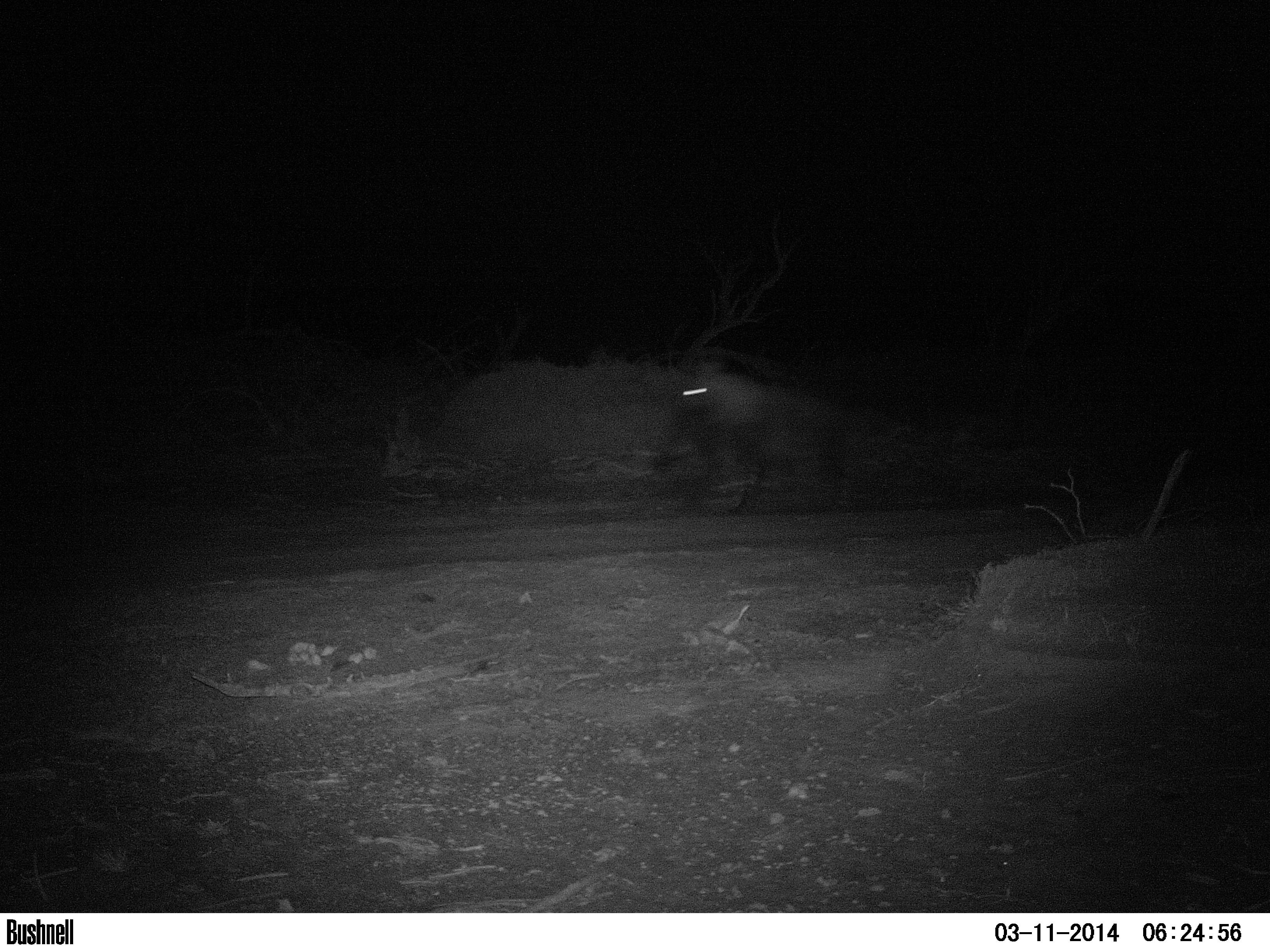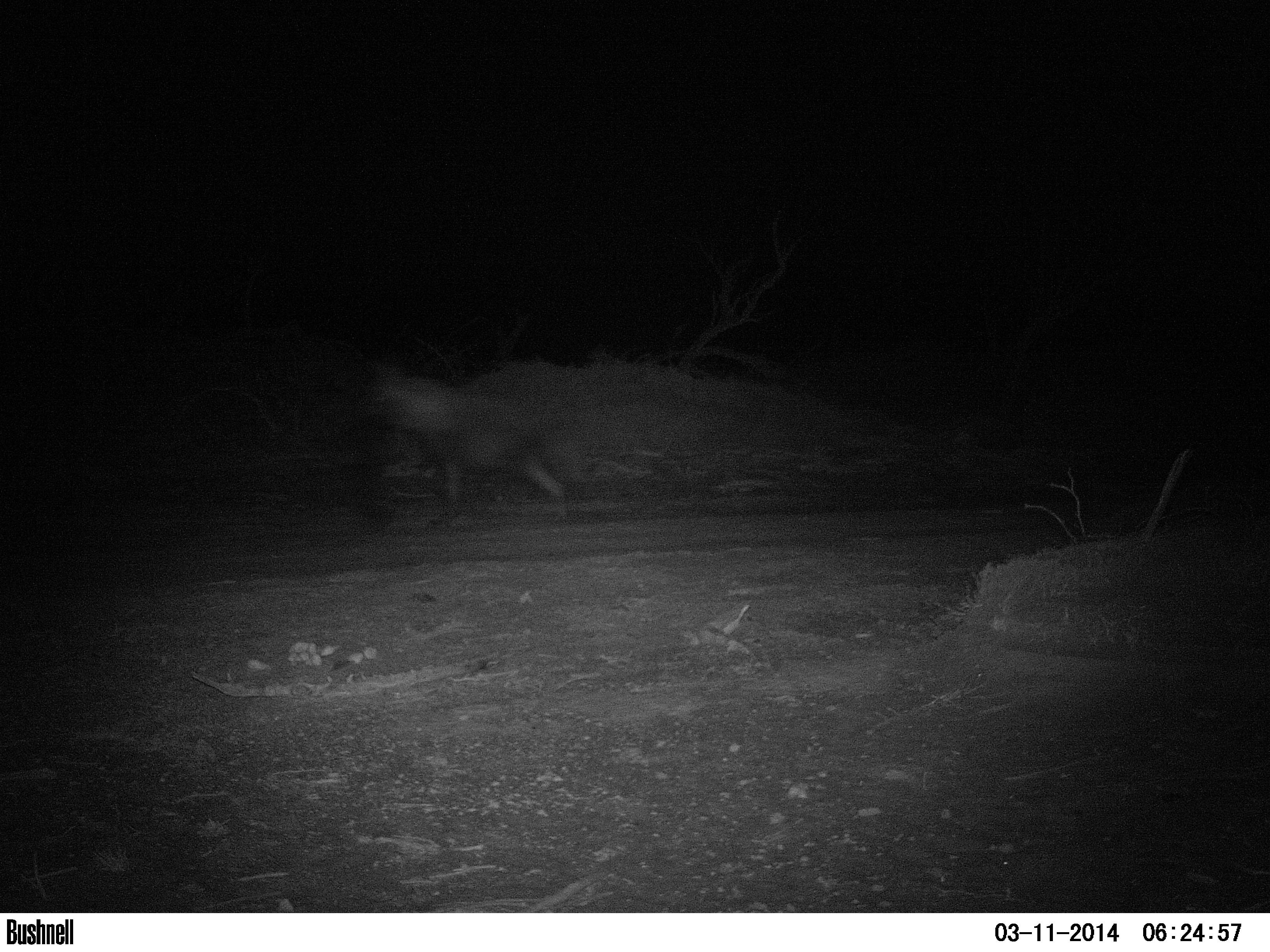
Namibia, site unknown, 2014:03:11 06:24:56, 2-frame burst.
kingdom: Animalia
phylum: Chordata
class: Mammalia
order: Carnivora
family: Hyaenidae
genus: Parahyaena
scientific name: Parahyaena brunnea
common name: brown hyena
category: hyaena brunnea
Hyaena brunnea (brown hyena) (Parahyaena brunnea).